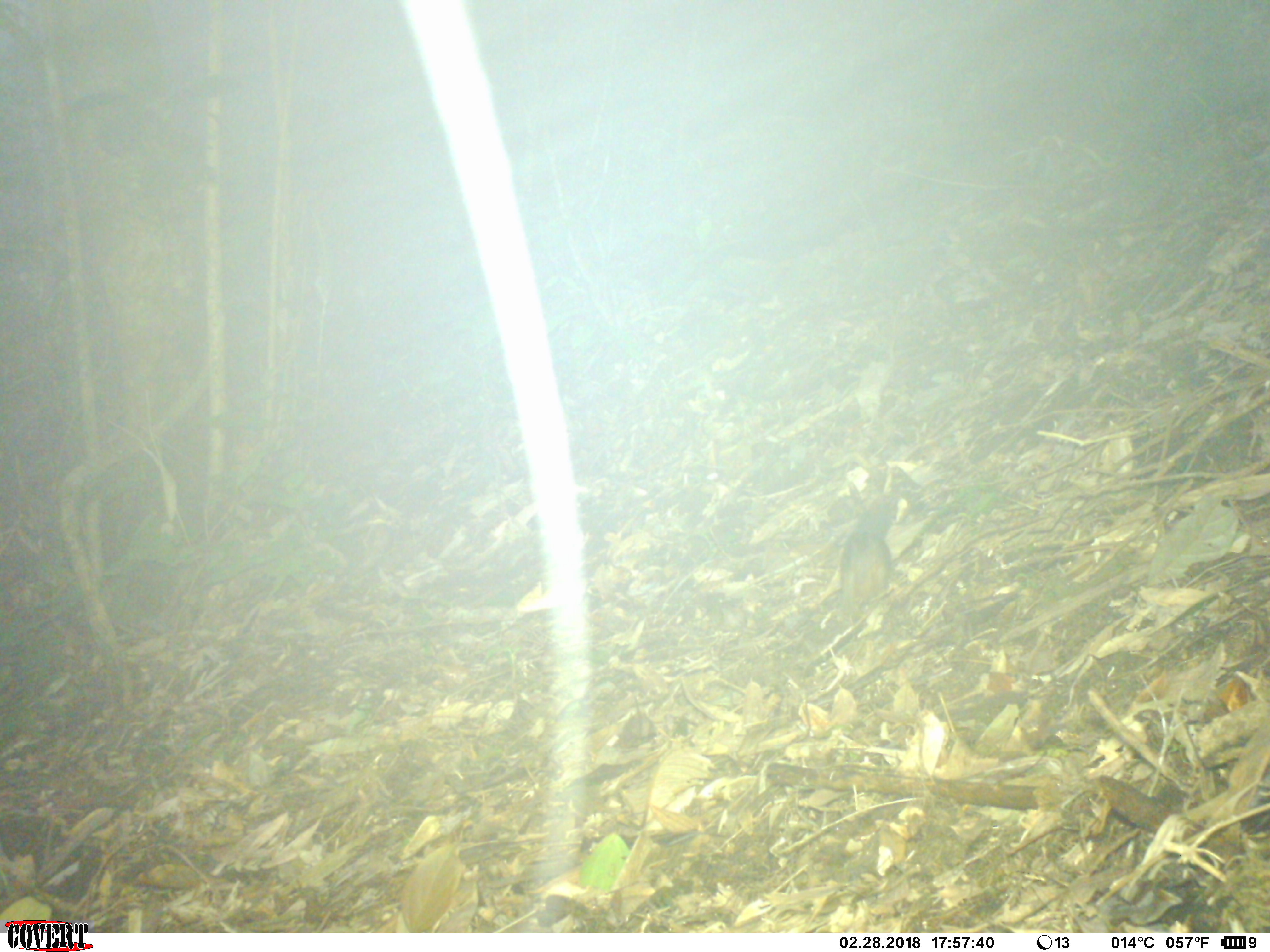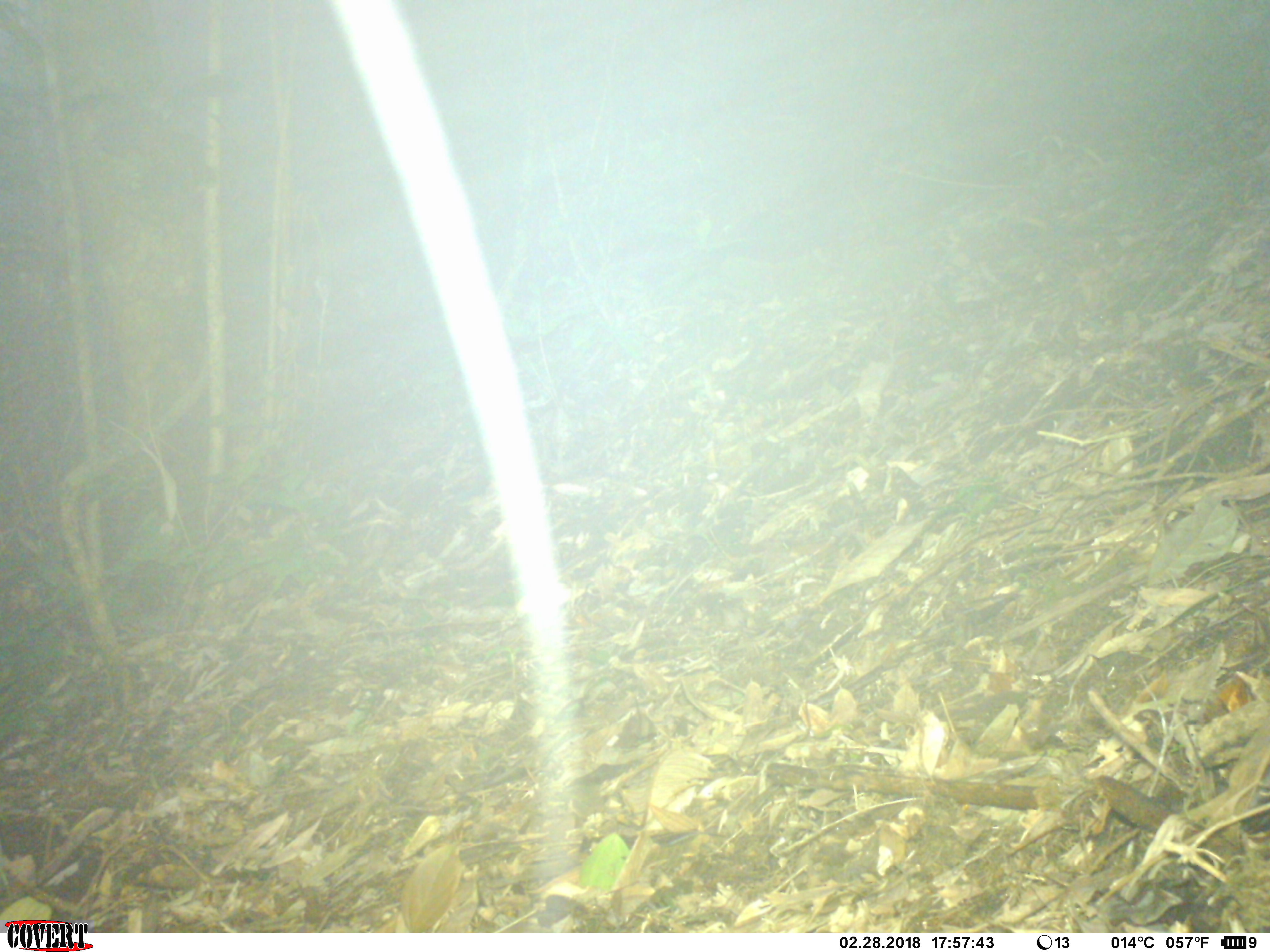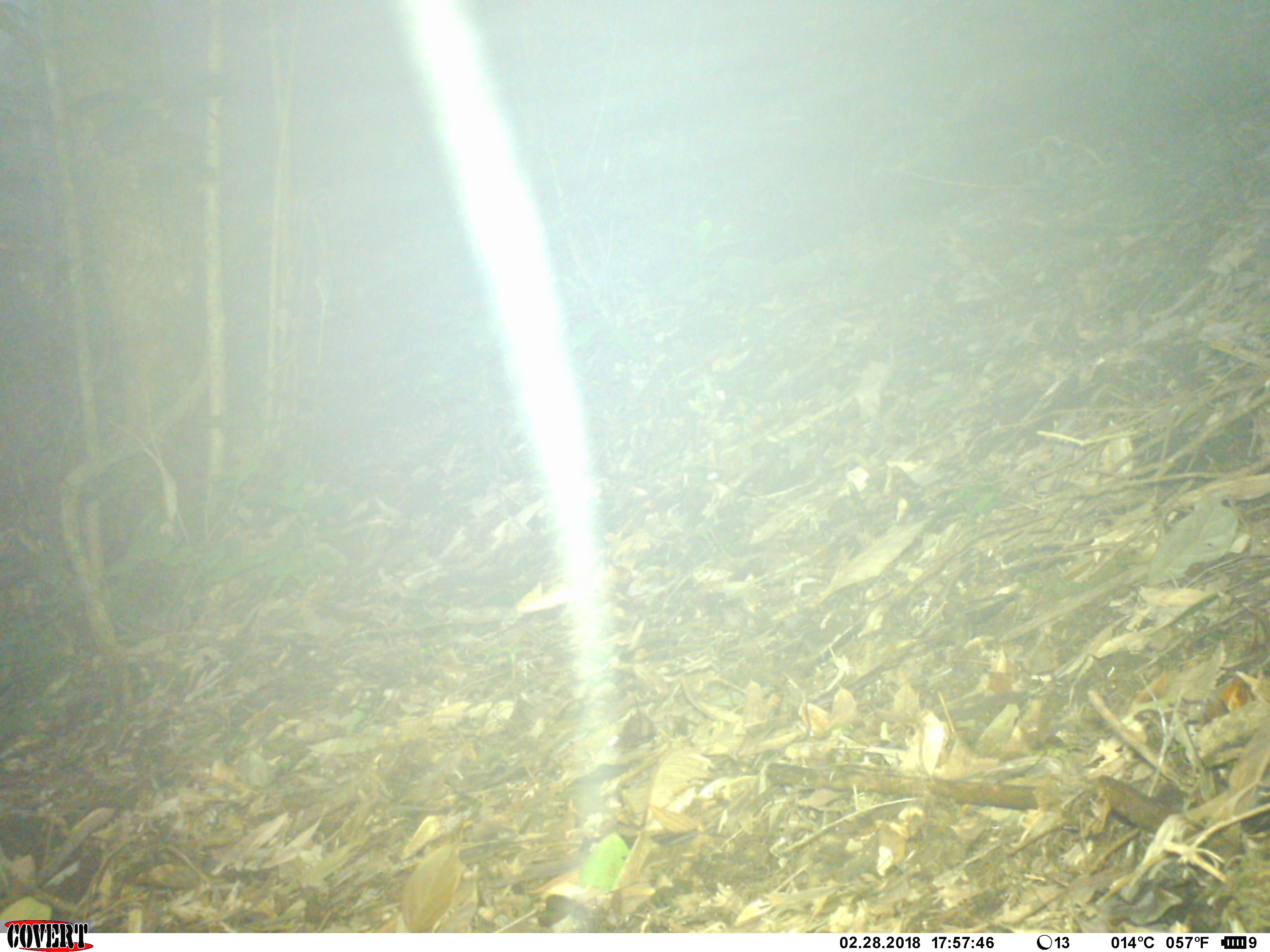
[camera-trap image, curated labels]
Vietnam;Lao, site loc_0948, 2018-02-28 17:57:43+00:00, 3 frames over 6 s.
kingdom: Animalia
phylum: Chordata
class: Mammalia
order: Rodentia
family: Sciuridae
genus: Sciurus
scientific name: Sciurus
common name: squirrel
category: unidentified squirrel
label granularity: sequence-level